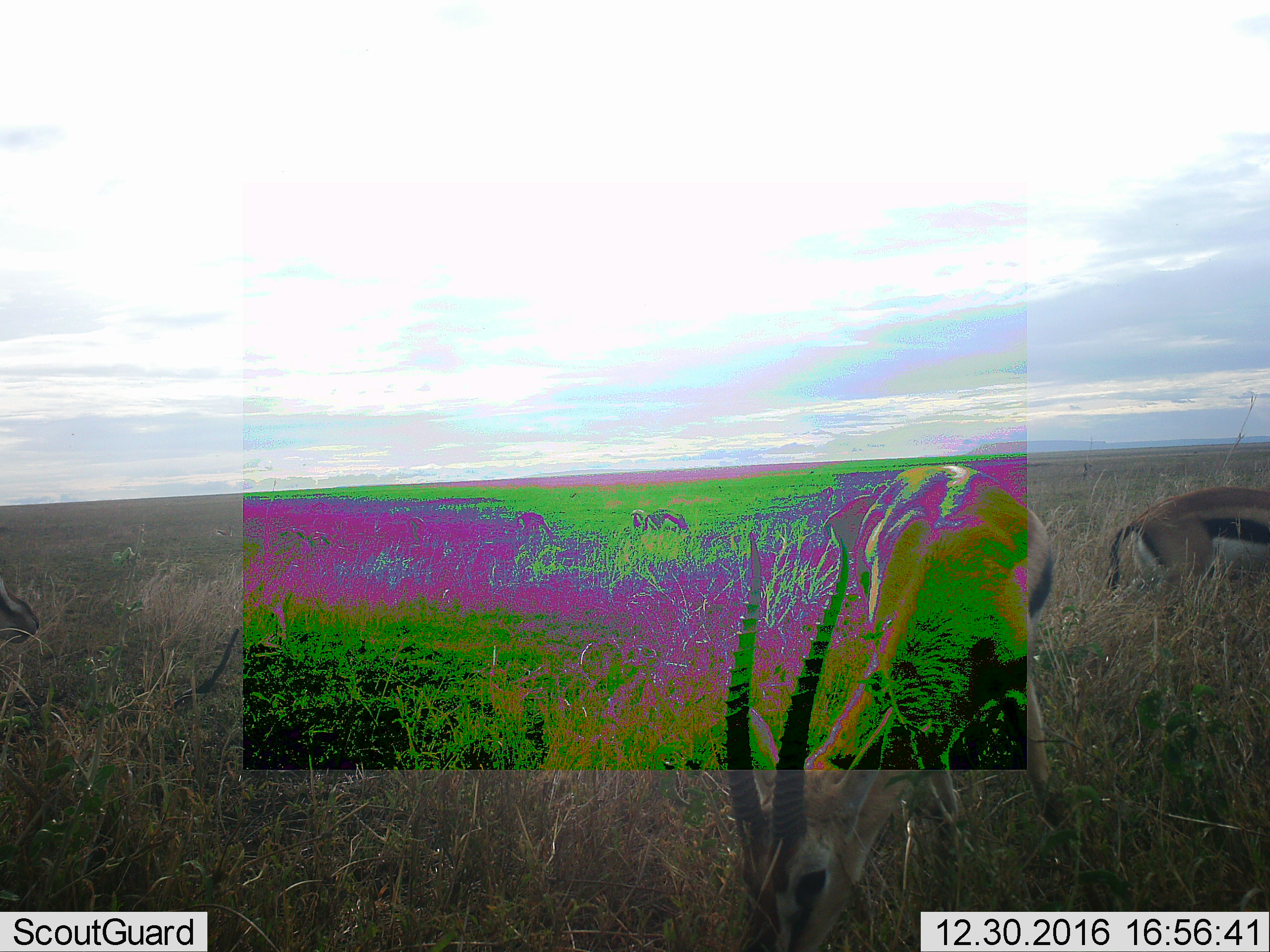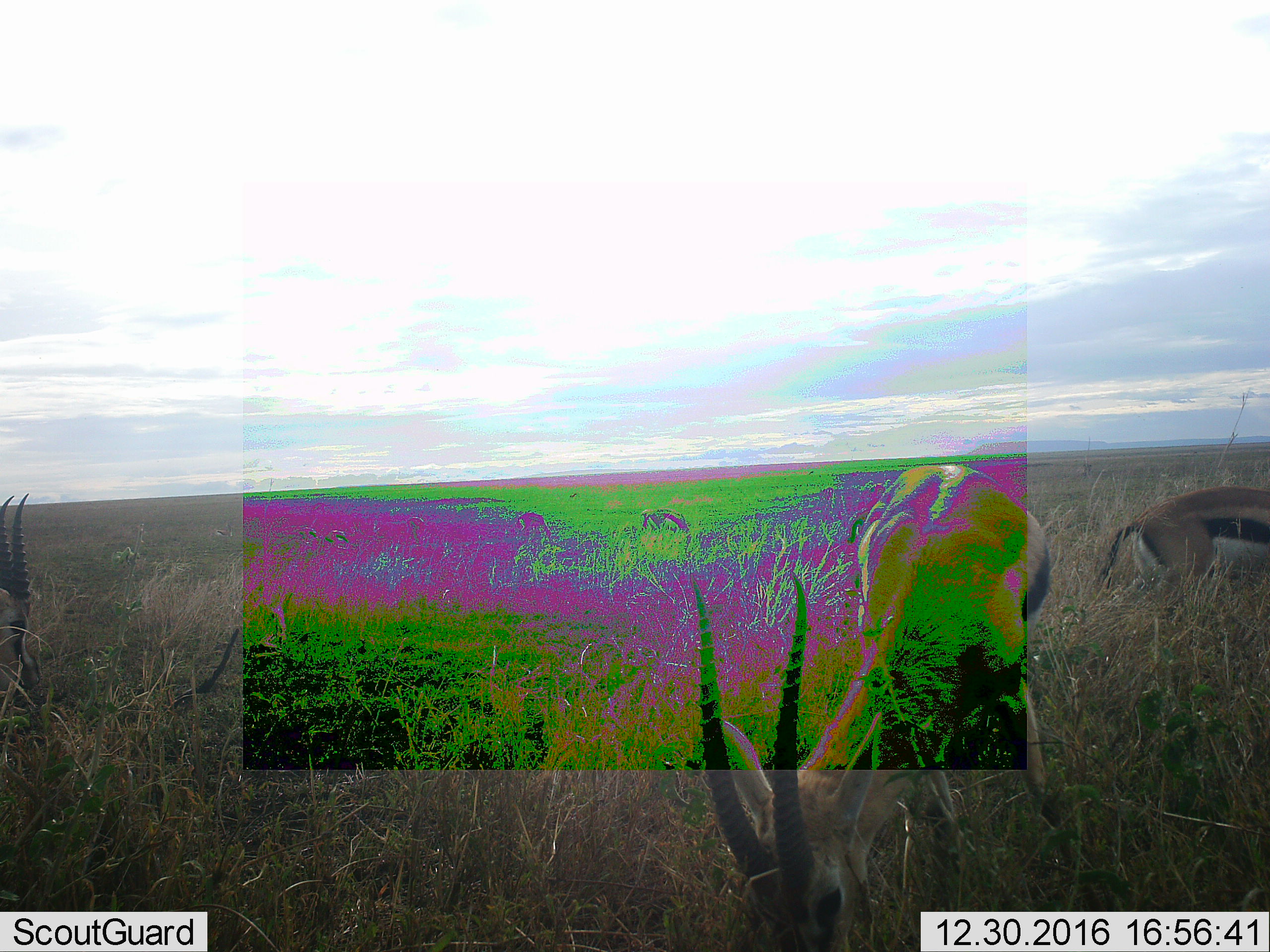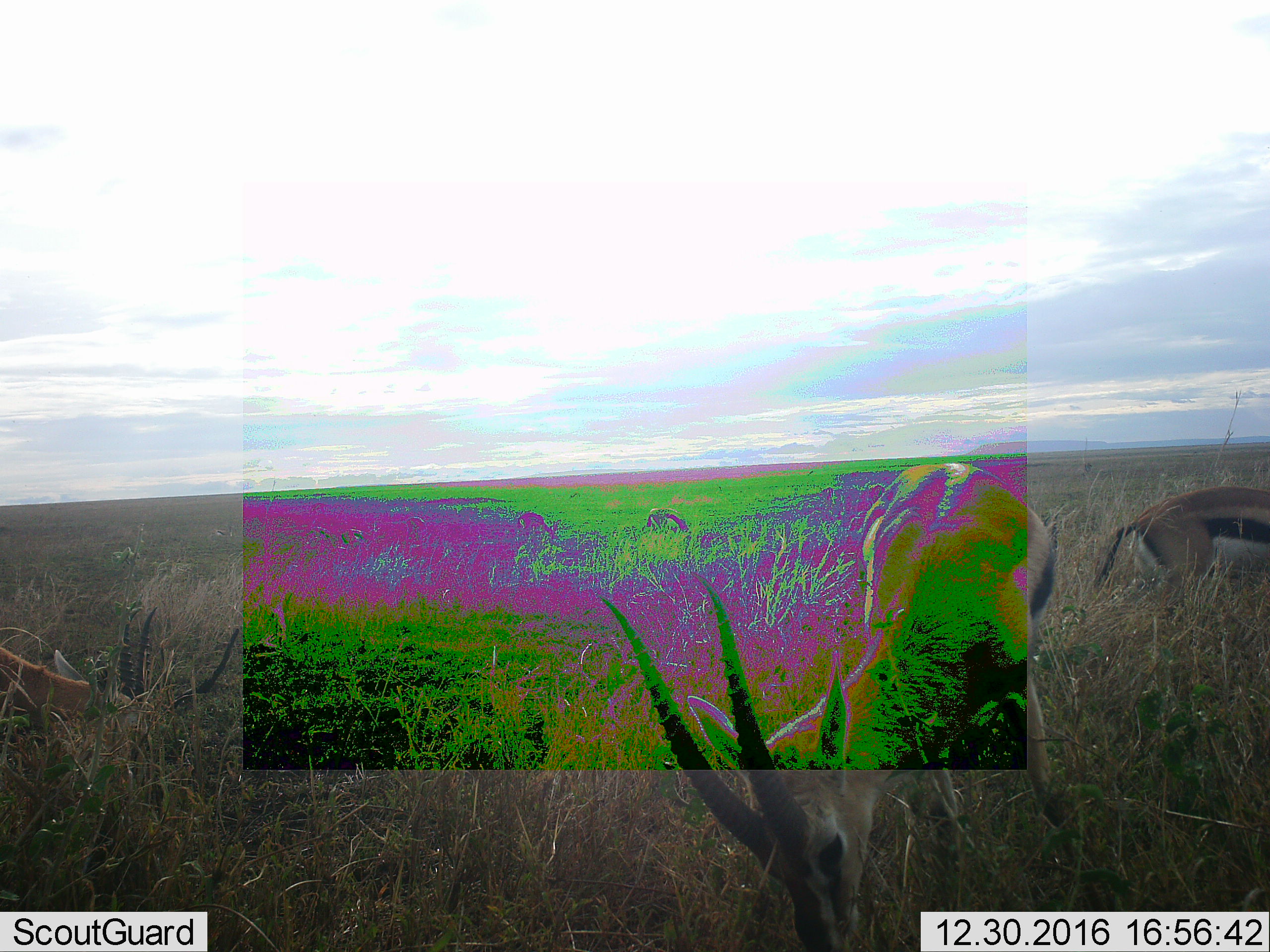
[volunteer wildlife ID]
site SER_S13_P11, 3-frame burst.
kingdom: Animalia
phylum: Chordata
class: Mammalia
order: Artiodactyla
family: Bovidae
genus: Eudorcas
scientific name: Eudorcas thomsonii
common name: thomson's gazelle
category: gazellethomsons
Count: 6.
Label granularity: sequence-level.